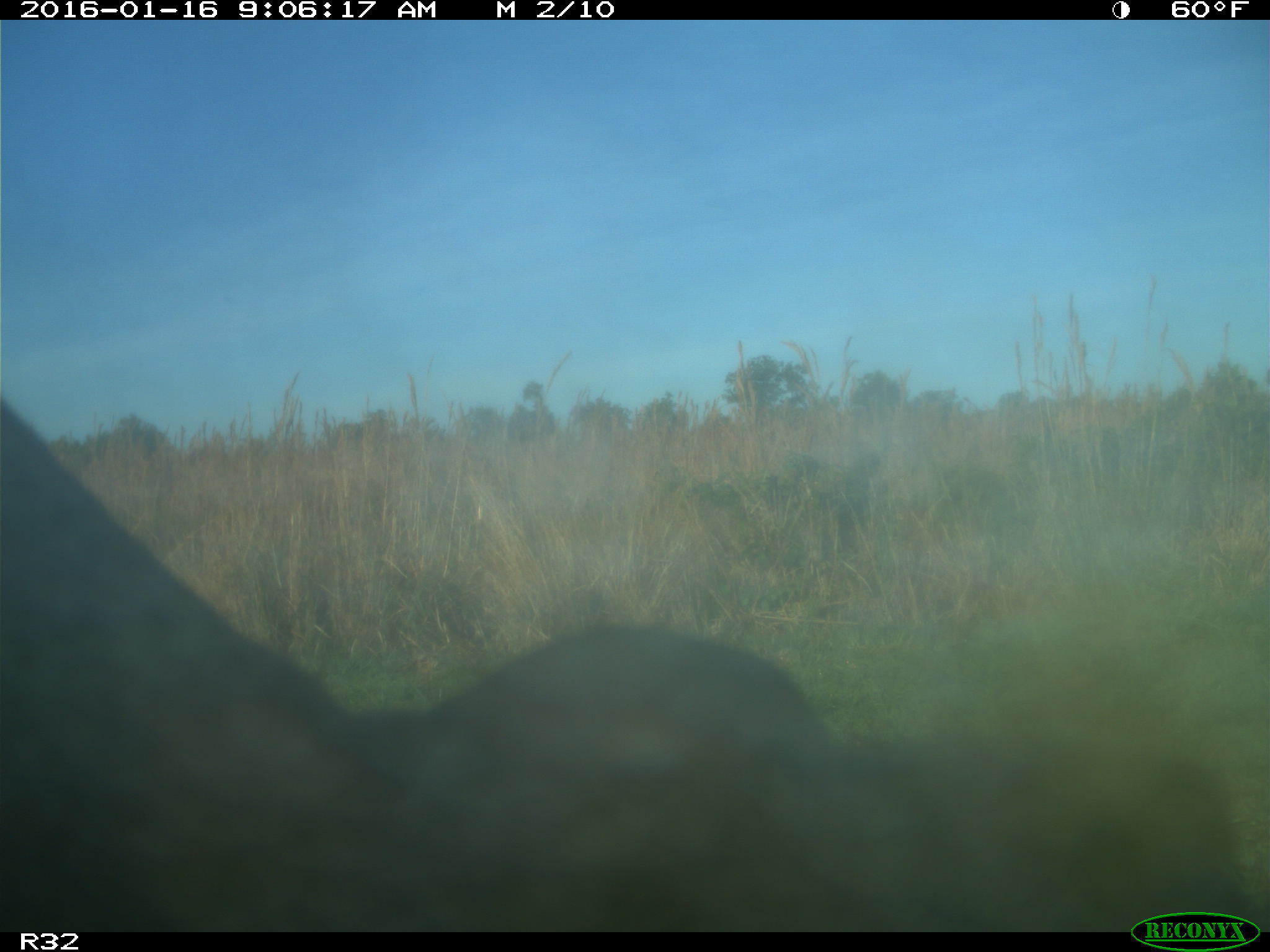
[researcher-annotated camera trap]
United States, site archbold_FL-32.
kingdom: Animalia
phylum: Chordata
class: Mammalia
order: Artiodactyla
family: Bovidae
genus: Bos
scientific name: Bos taurus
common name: domestic cow